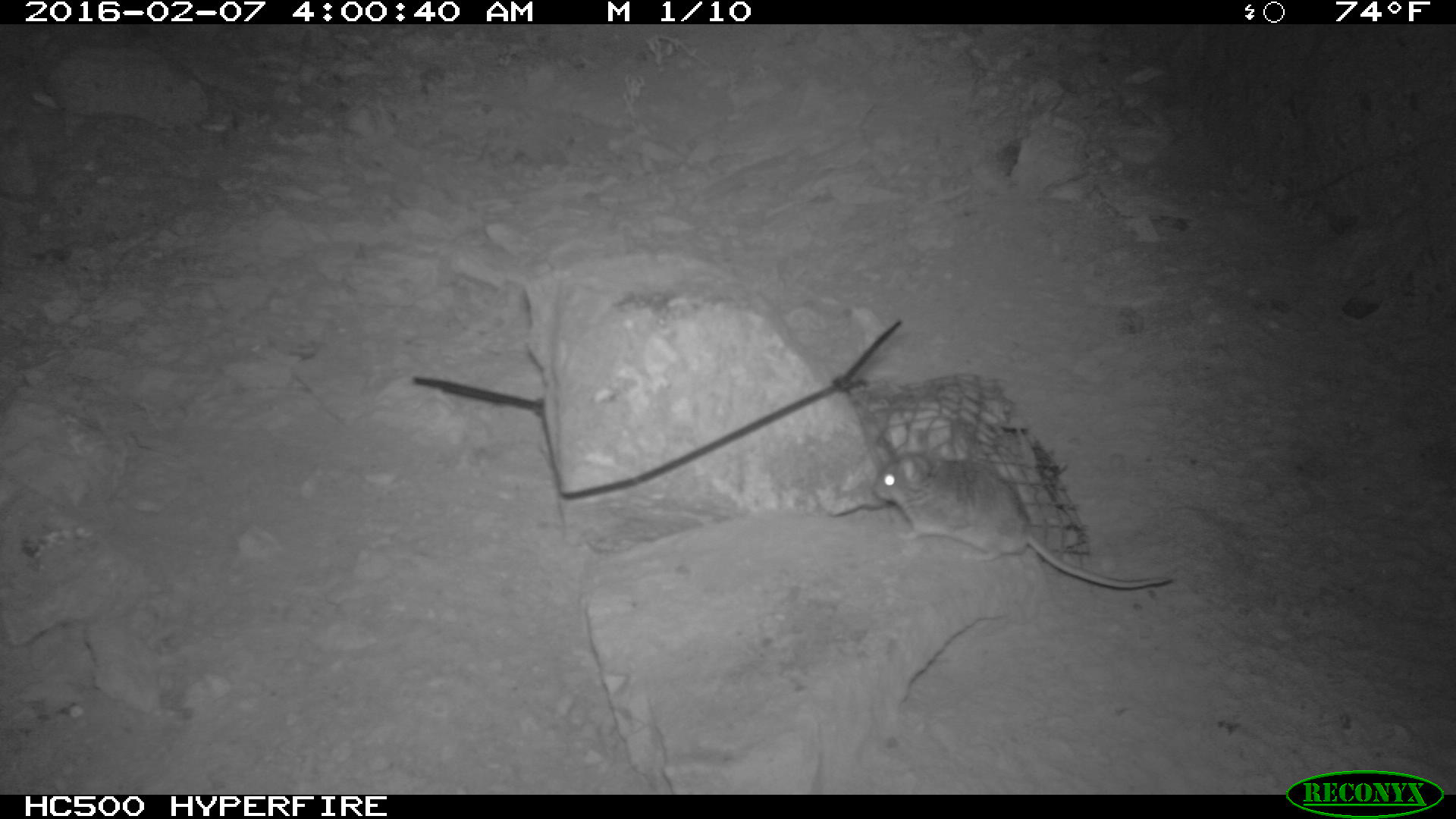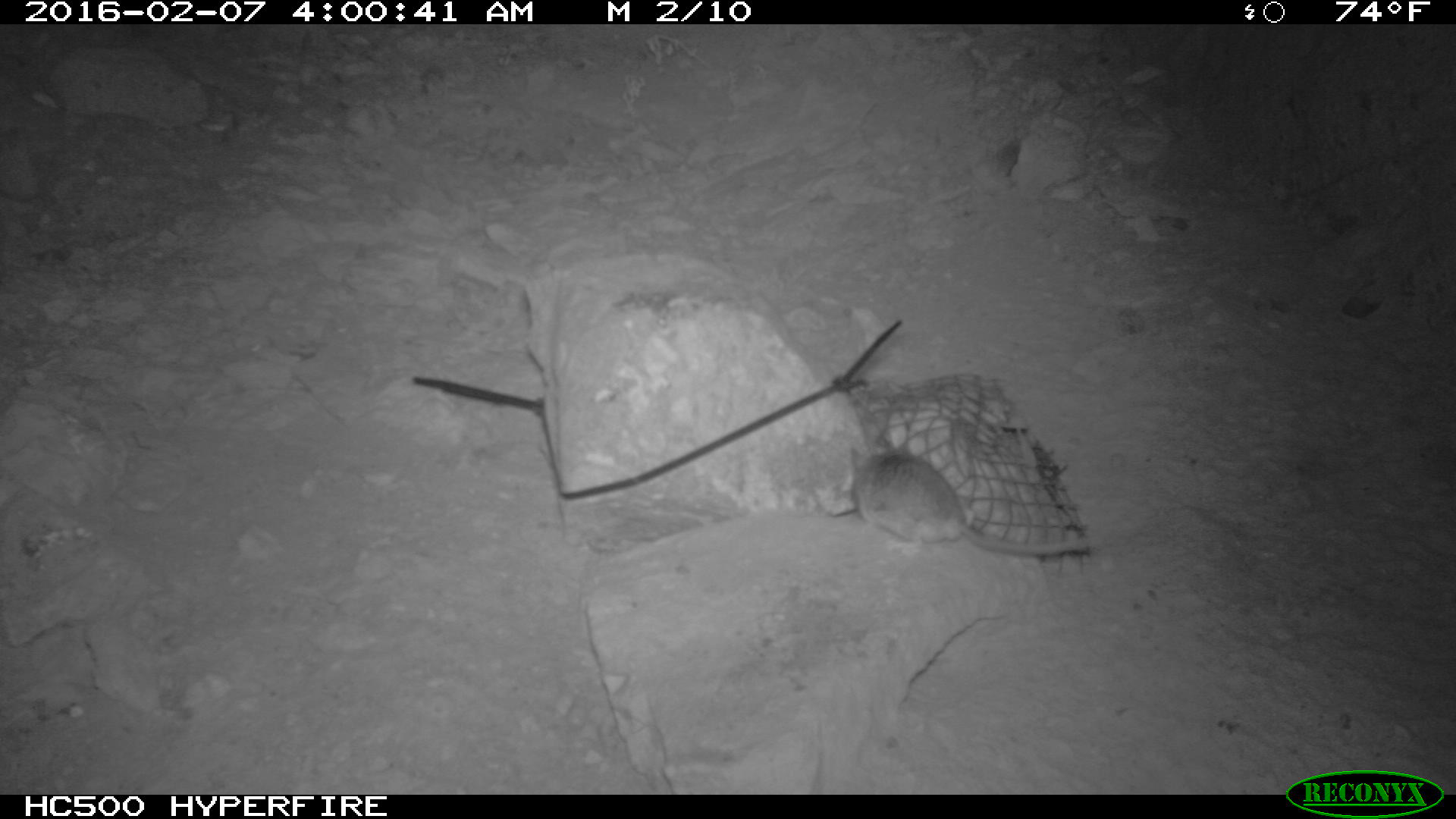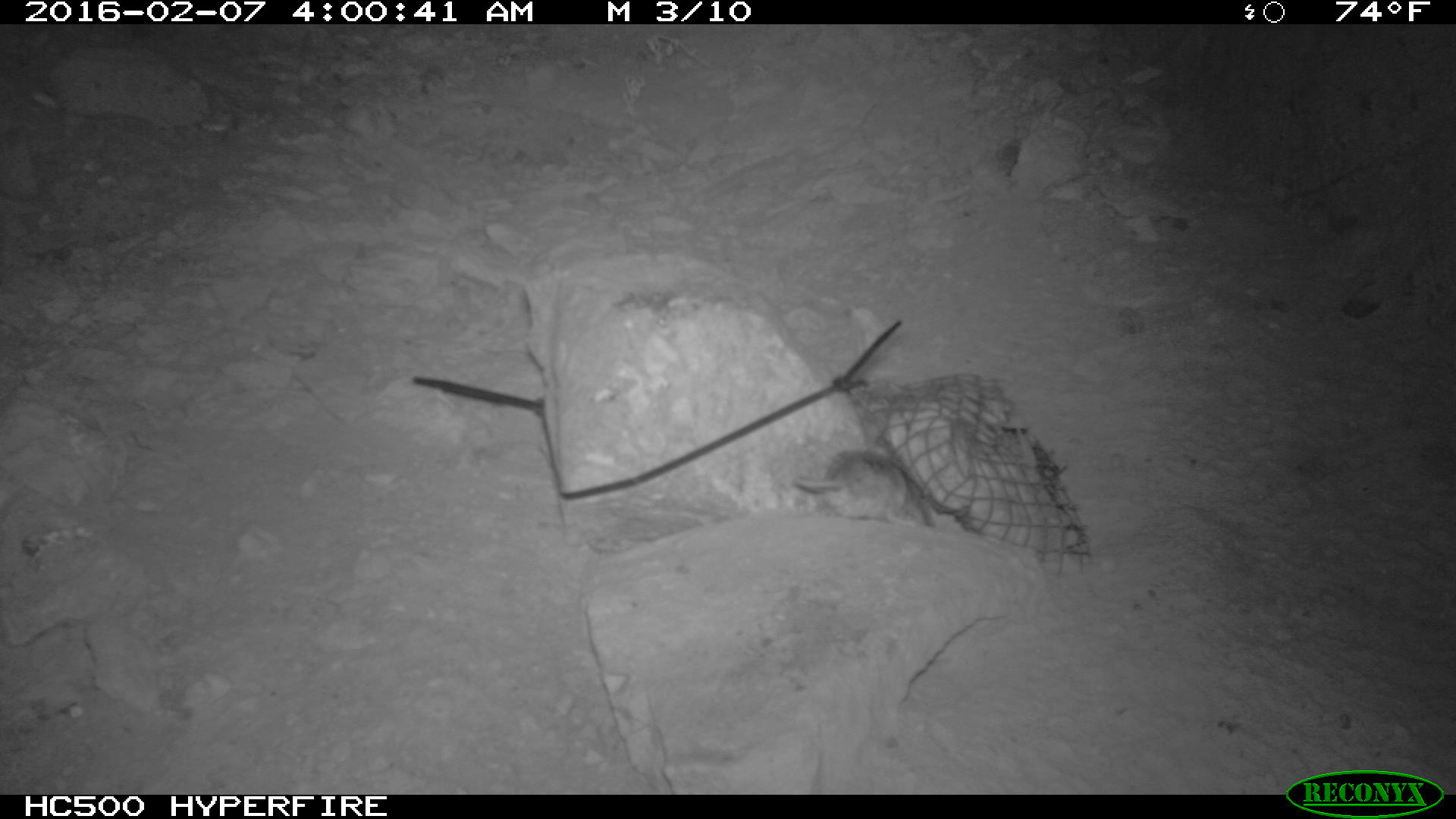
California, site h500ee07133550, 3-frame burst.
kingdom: Animalia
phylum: Chordata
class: Mammalia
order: Rodentia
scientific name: Rodentia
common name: rodent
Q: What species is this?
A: Rodent (Rodentia).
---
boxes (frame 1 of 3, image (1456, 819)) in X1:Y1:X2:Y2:
rodent: 875:445:1172:594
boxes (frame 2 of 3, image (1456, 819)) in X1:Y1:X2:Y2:
rodent: 849:439:1088:554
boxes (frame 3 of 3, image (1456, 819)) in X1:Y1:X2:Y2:
rodent: 794:447:931:526